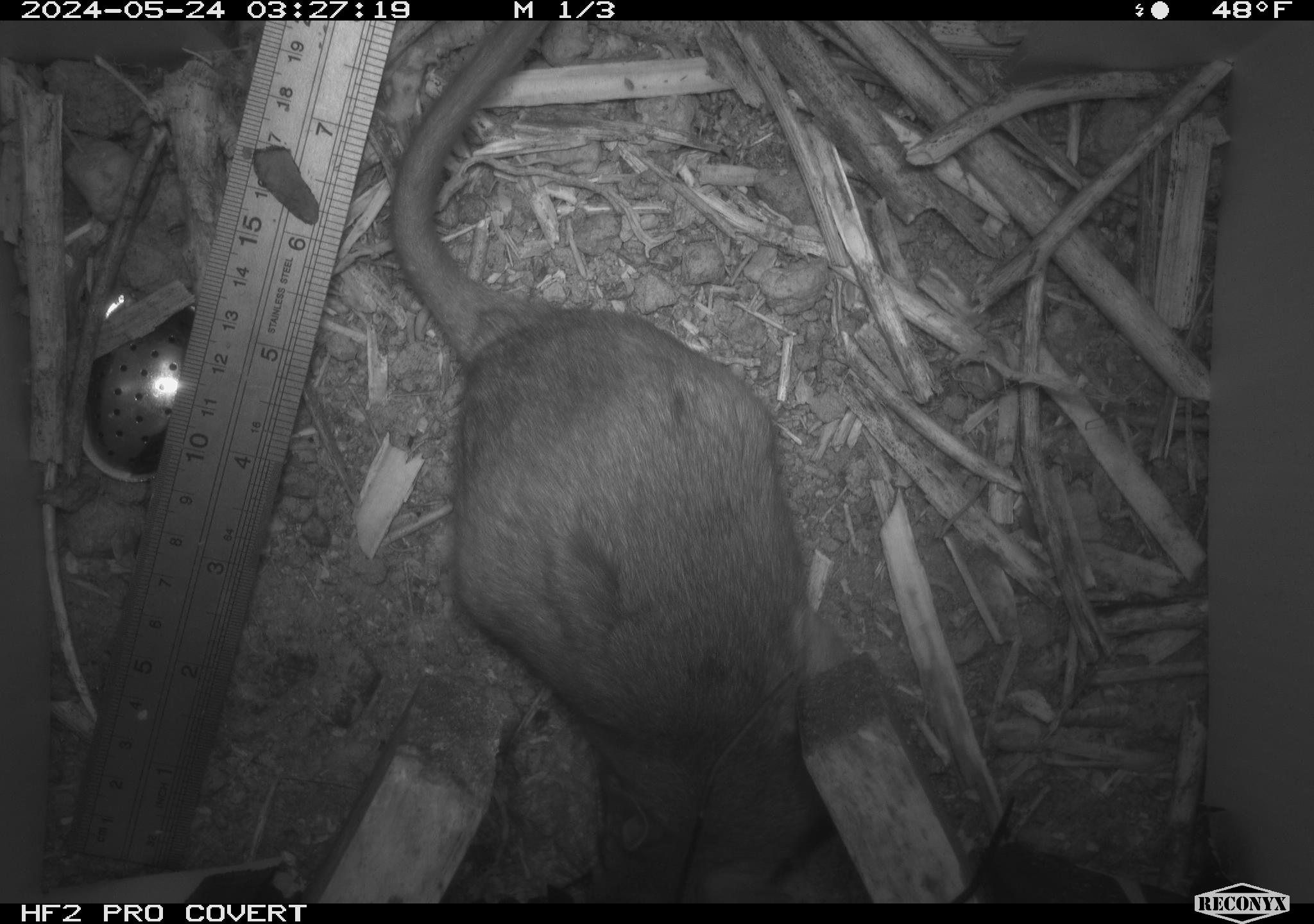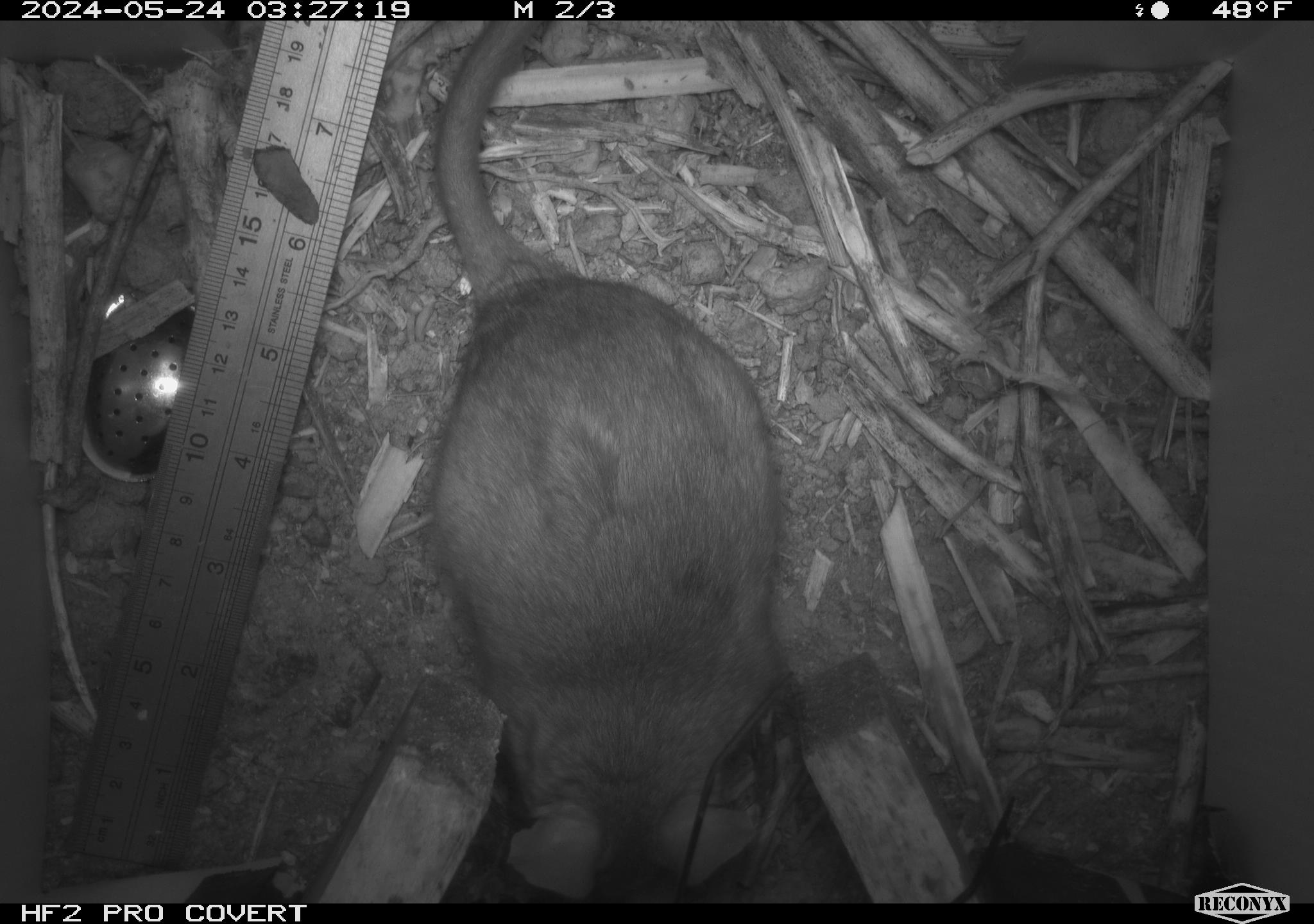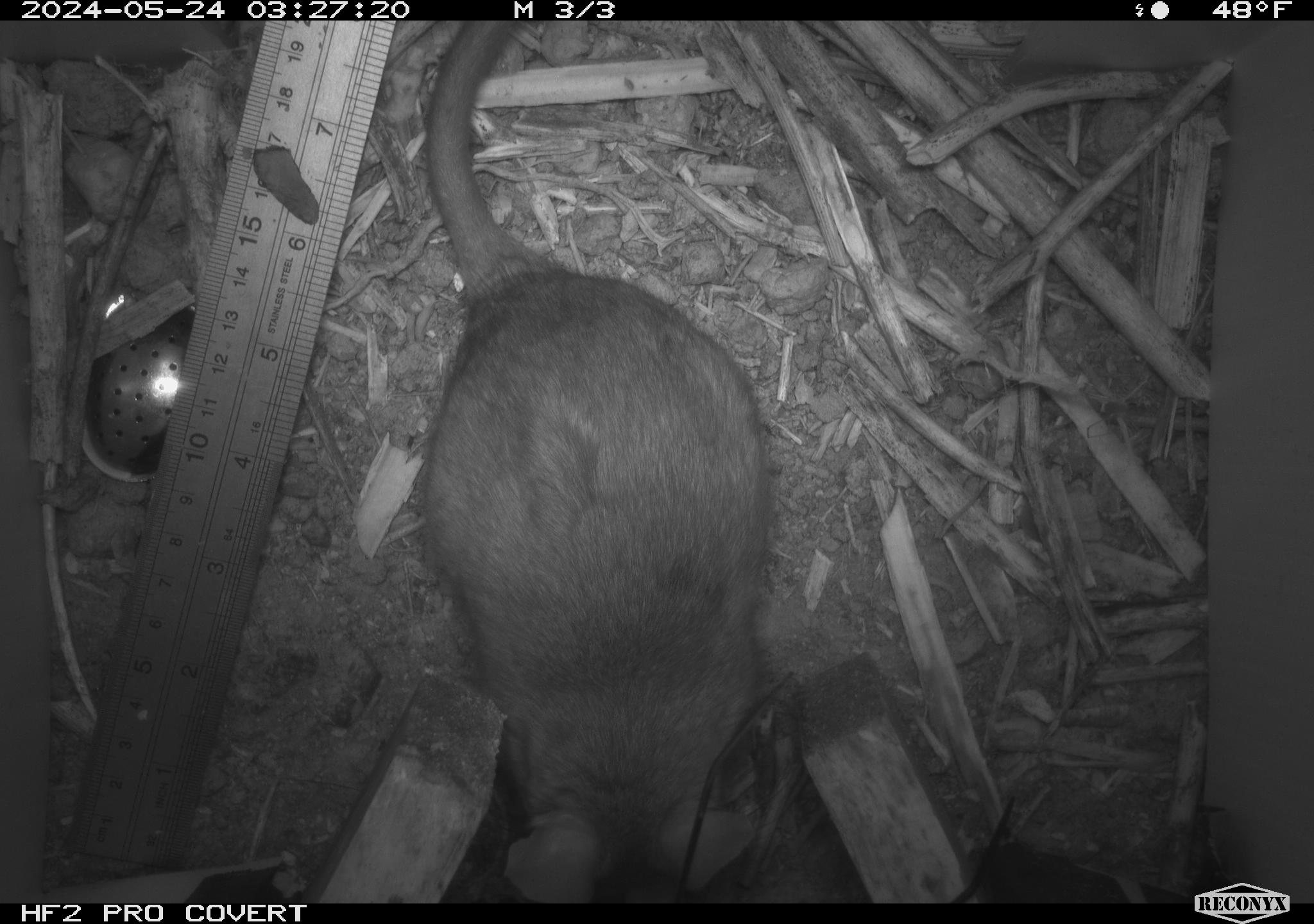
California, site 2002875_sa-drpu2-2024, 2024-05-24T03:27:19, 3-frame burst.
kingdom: Animalia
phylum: Chordata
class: Mammalia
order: Rodentia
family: Cricetidae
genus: Neotoma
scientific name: Neotoma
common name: pack rat or woodrat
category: neotoma species